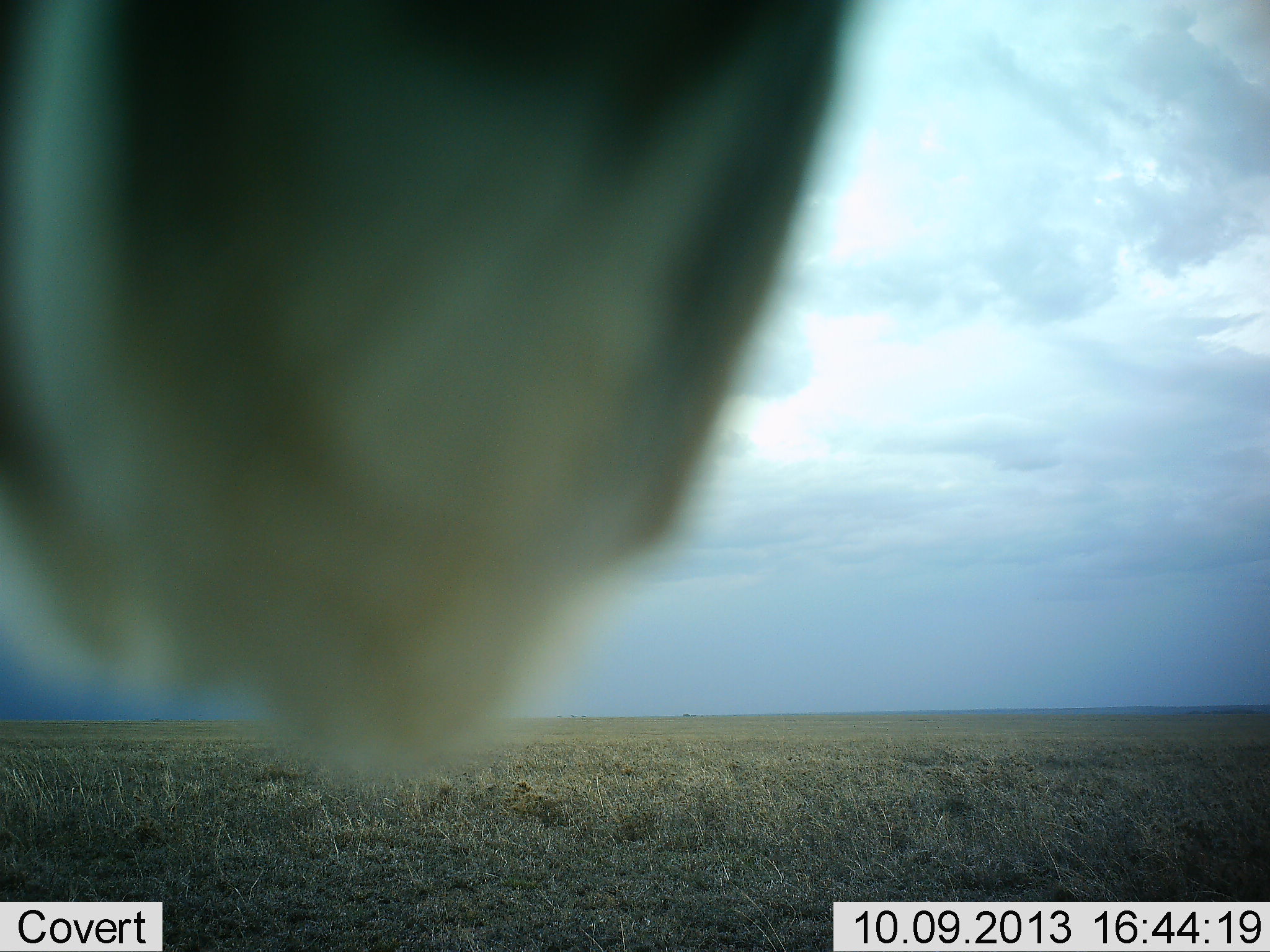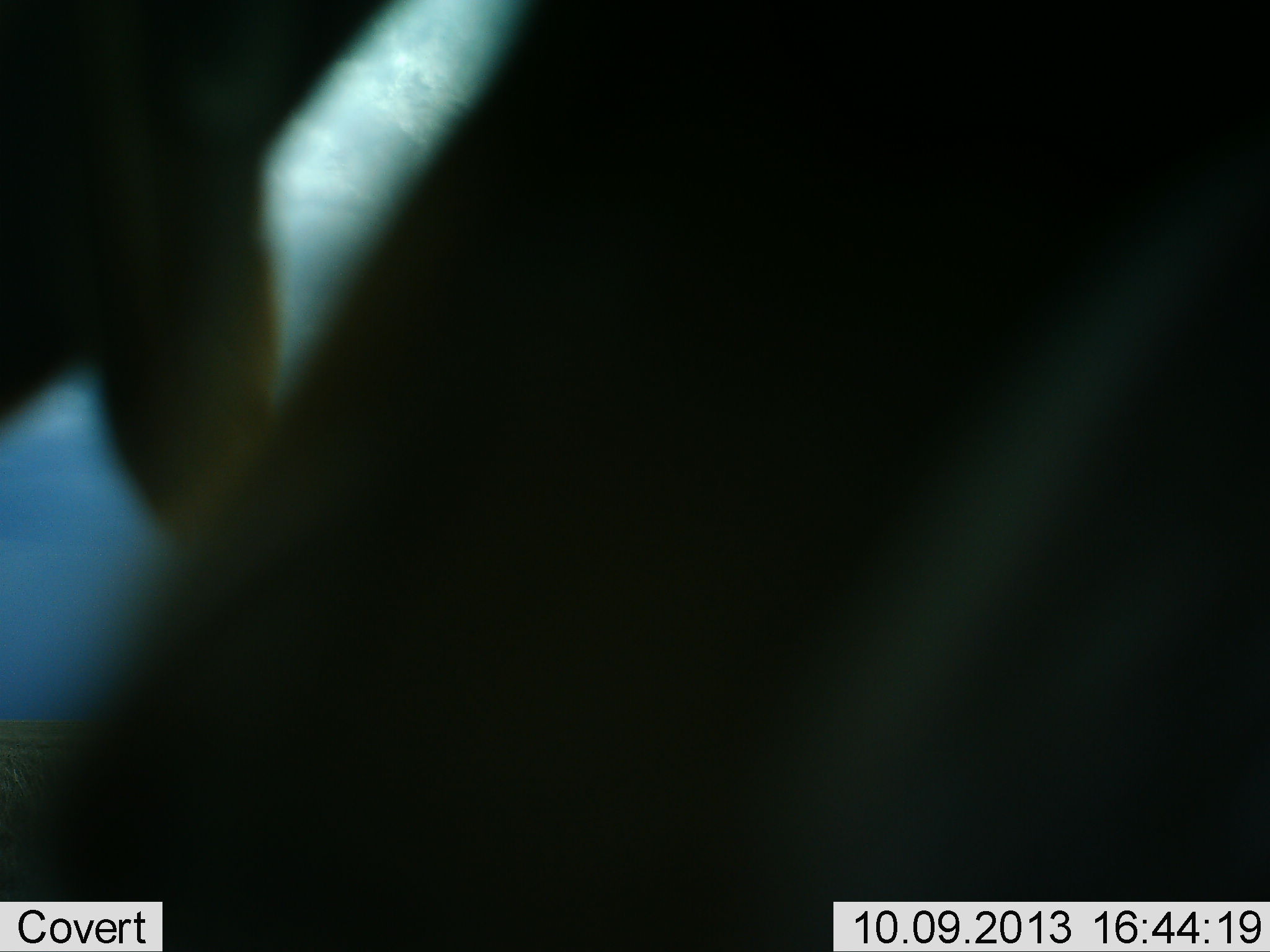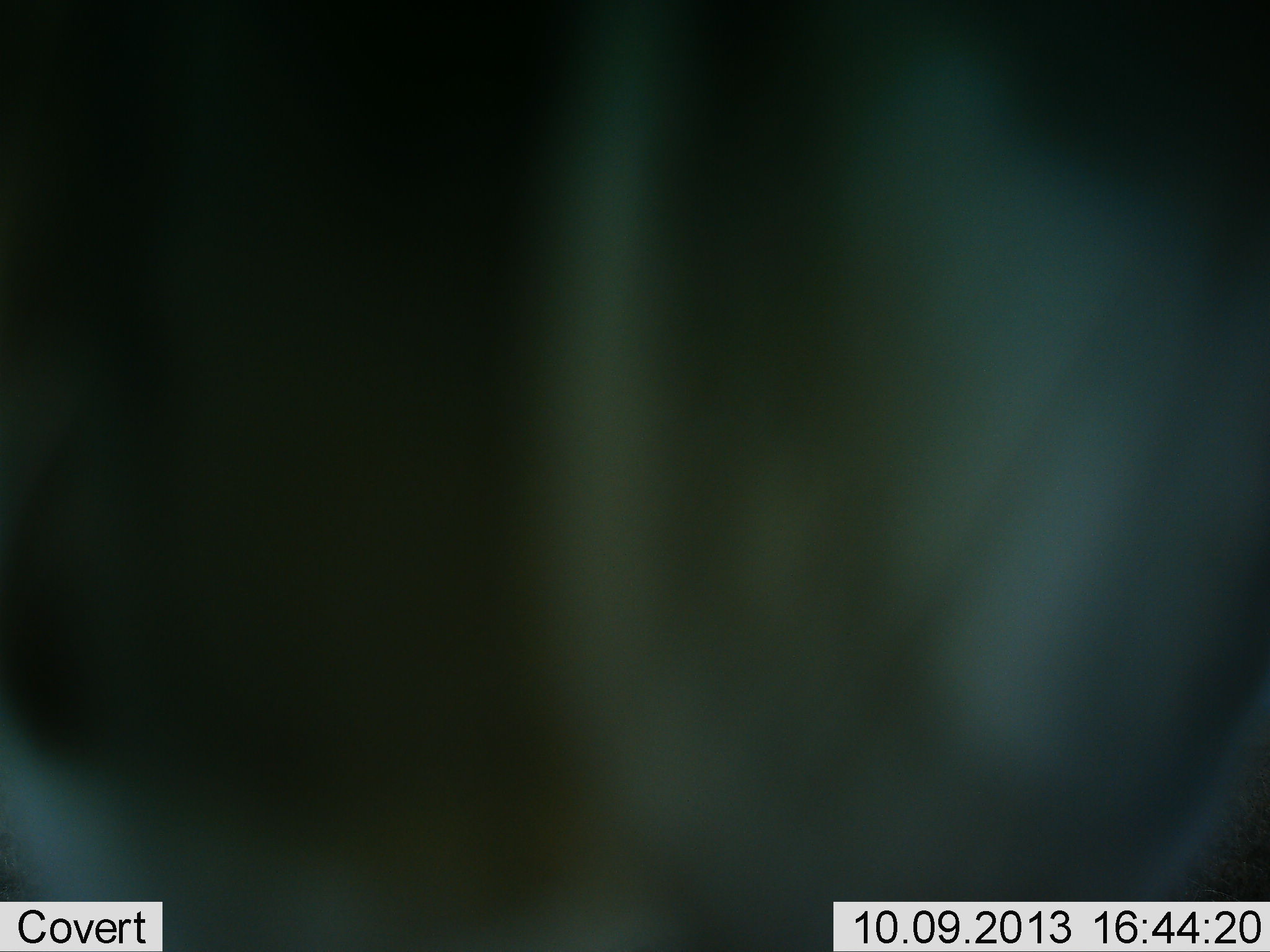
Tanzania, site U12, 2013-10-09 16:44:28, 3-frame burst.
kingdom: Animalia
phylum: Chordata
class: Aves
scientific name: Aves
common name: bird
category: otherbird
Otherbird (bird) (Aves), count 1. Behavior (volunteer vote fractions): standing 67%, resting 33%, moving 0%, interacting 0%. Young present (vote fraction): 0%. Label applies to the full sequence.